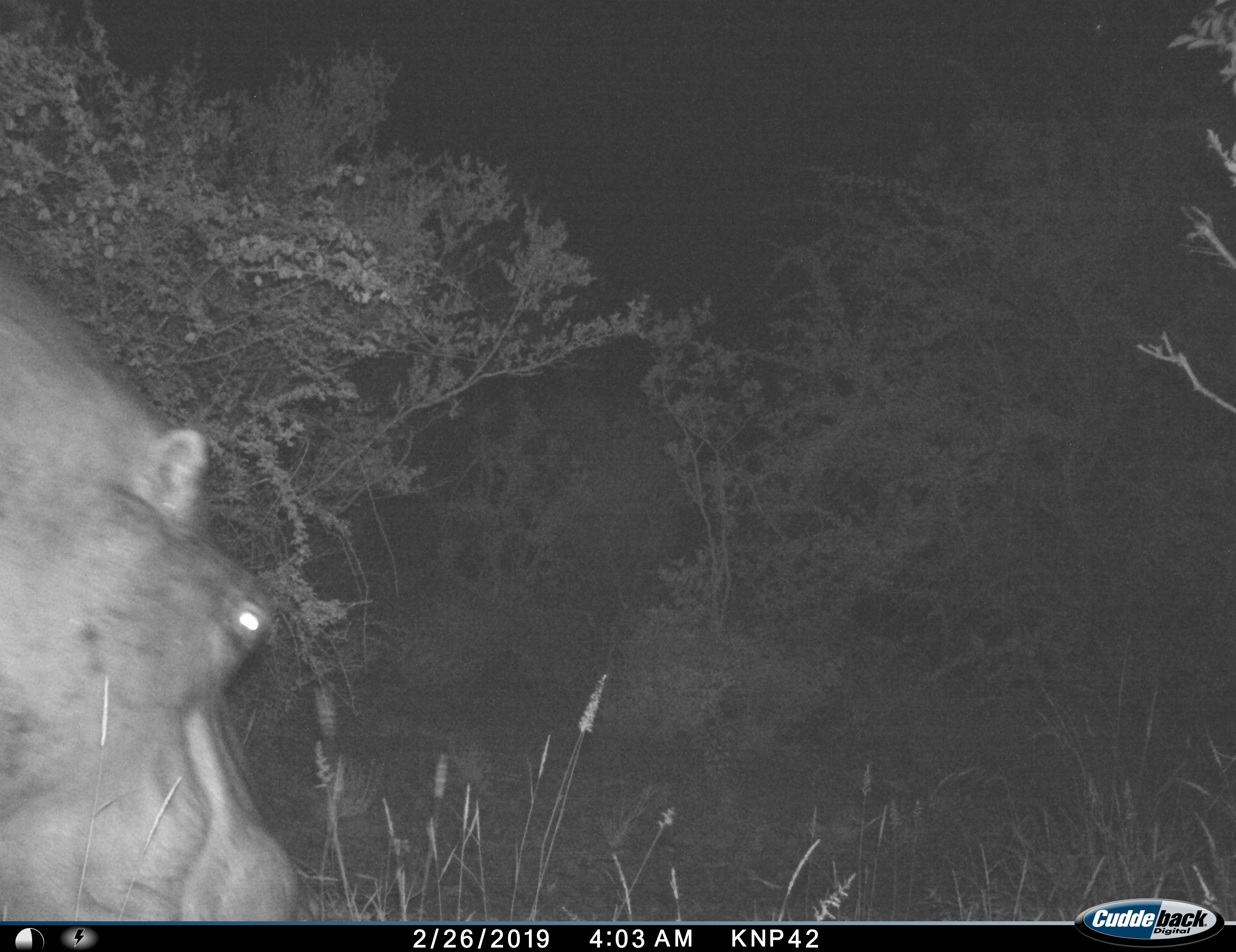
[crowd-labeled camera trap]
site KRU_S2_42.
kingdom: Animalia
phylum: Chordata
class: Mammalia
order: Artiodactyla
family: Hippopotamidae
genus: Hippopotamus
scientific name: Hippopotamus amphibius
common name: hippopotamus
Hippopotamus (Hippopotamus amphibius), count 1. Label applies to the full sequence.